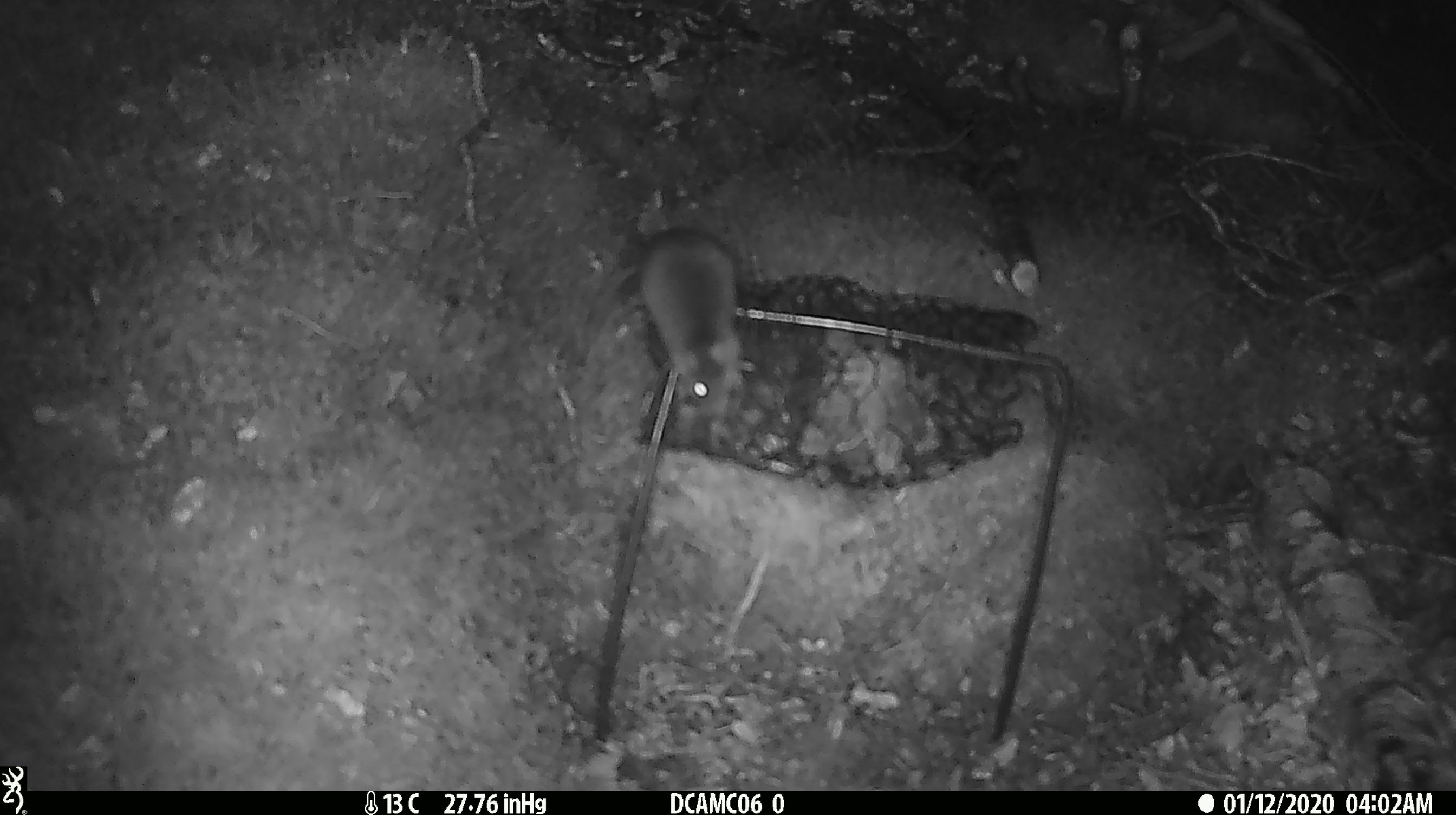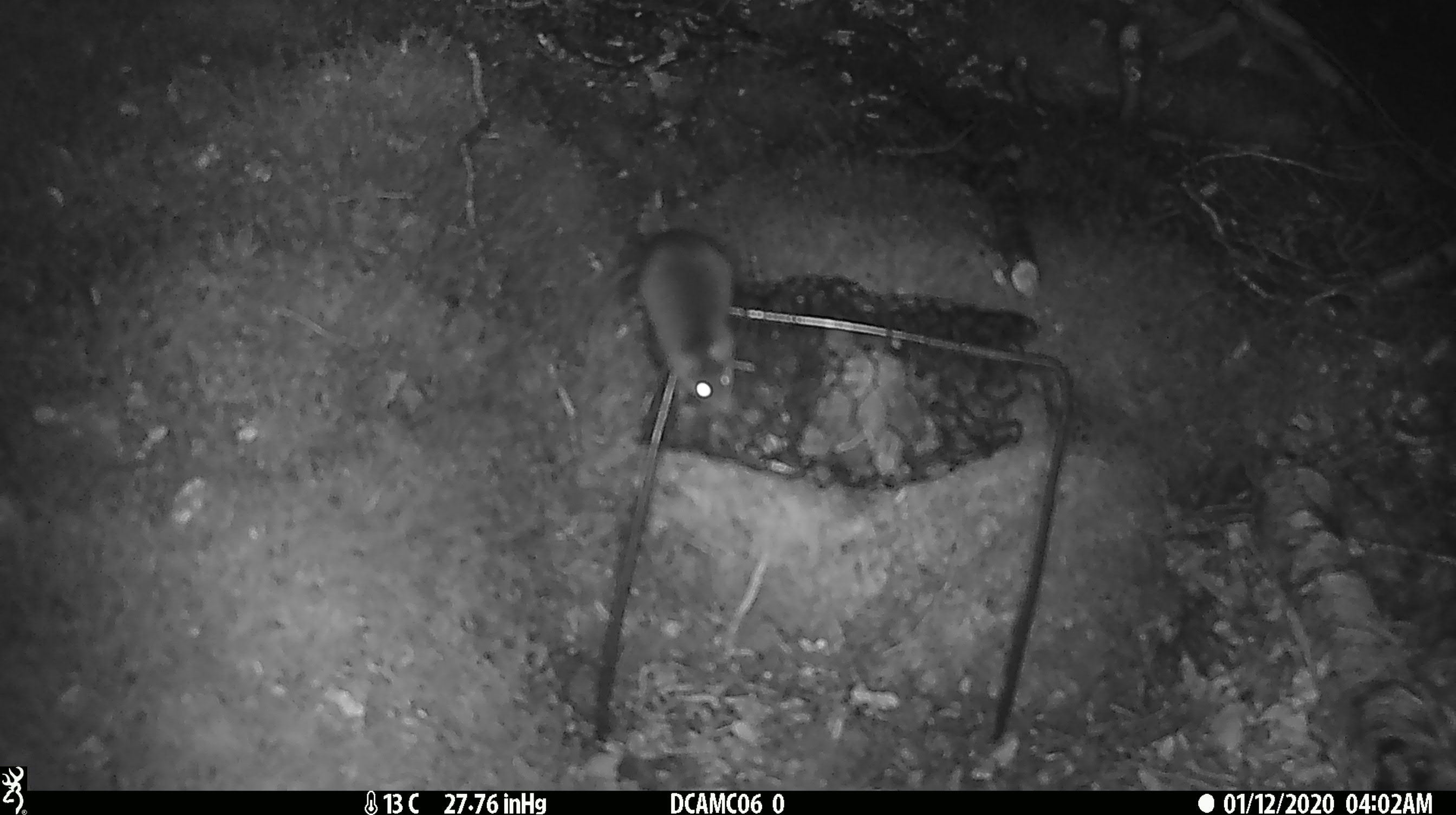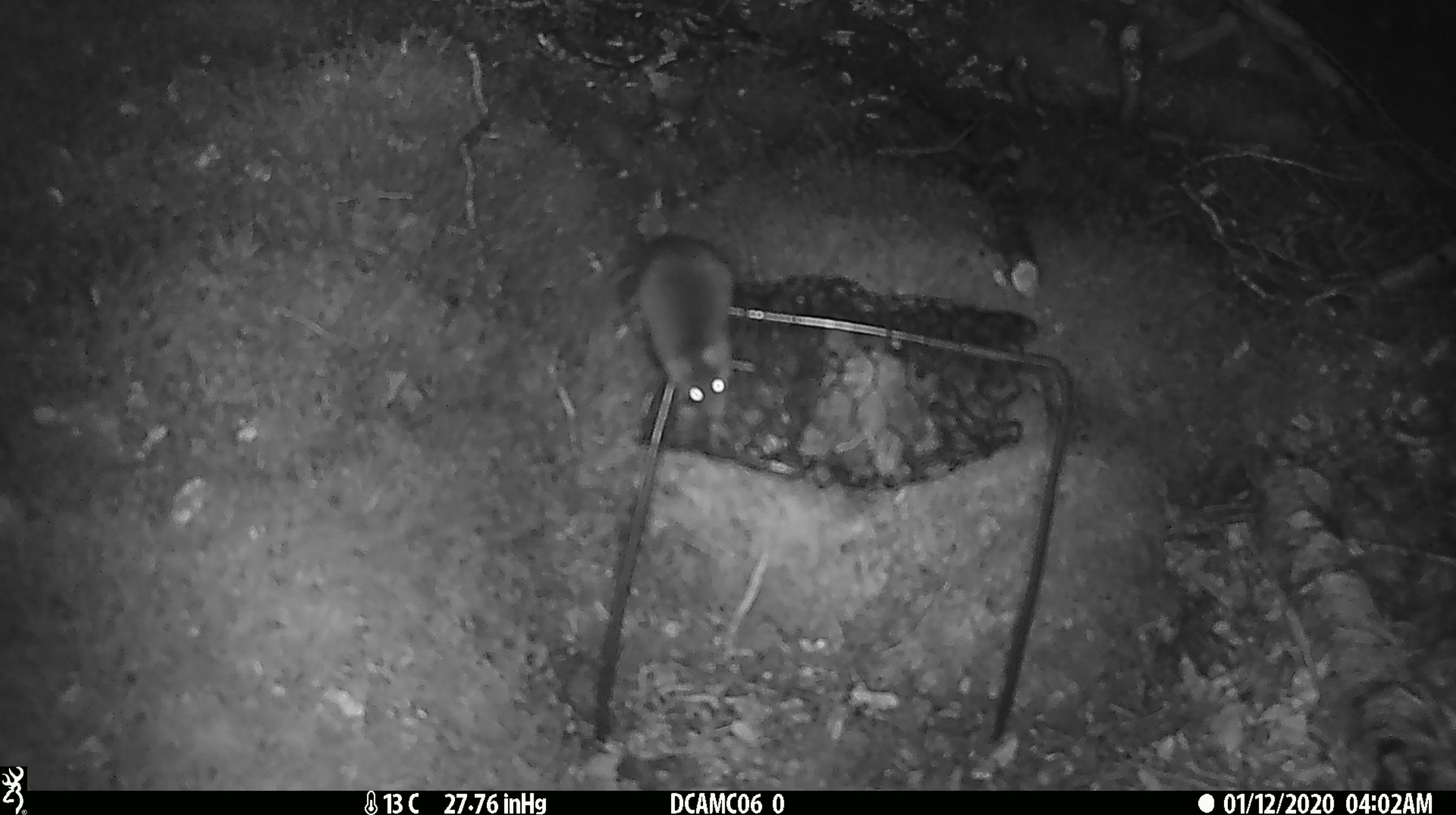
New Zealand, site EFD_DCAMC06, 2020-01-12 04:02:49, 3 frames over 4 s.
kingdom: Animalia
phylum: Chordata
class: Mammalia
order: Rodentia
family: Muridae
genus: Mus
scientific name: Mus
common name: mouse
Mouse (Mus).